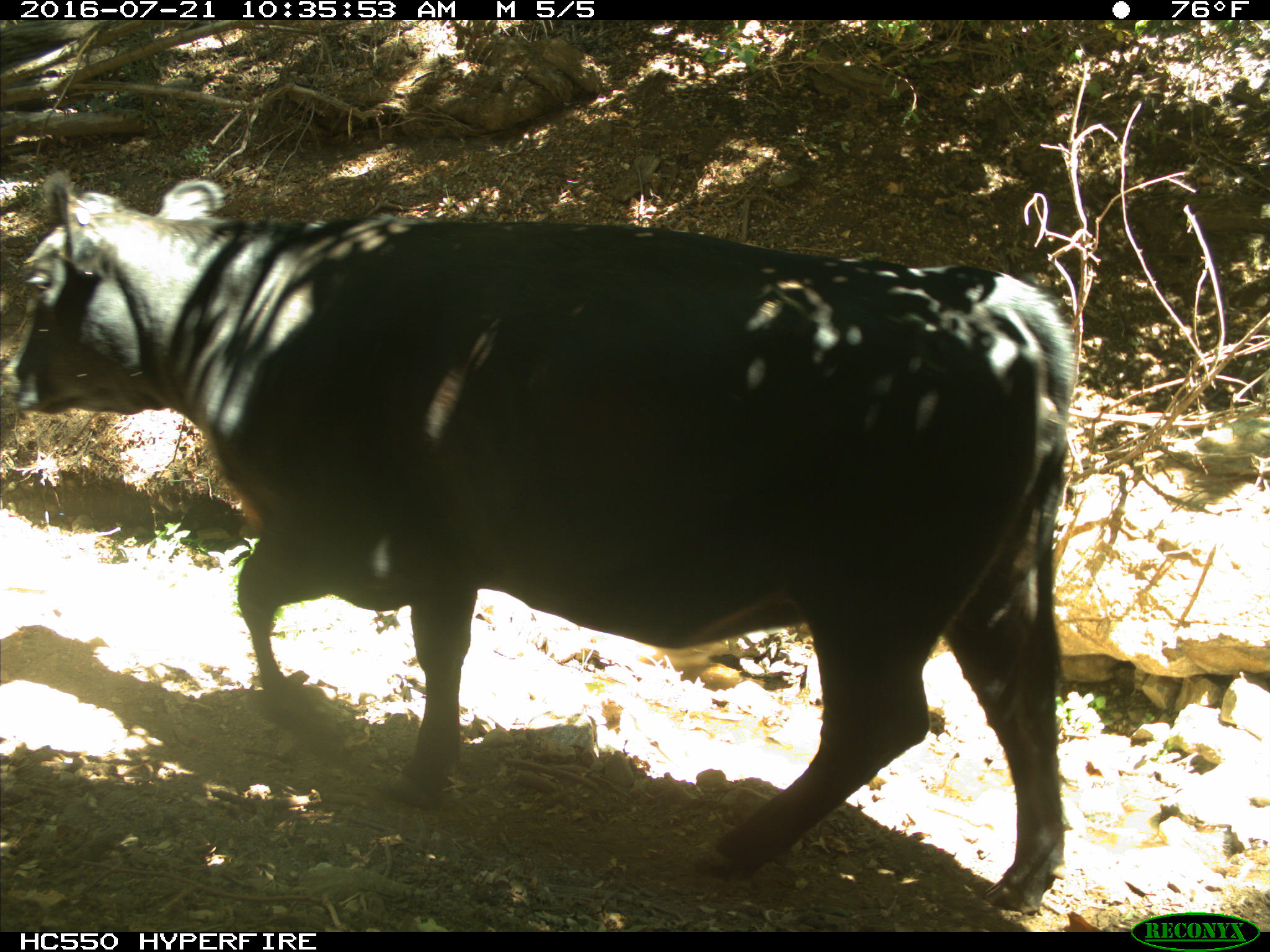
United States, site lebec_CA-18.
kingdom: Animalia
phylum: Chordata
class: Mammalia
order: Artiodactyla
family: Bovidae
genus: Bos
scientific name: Bos taurus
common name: domestic cow